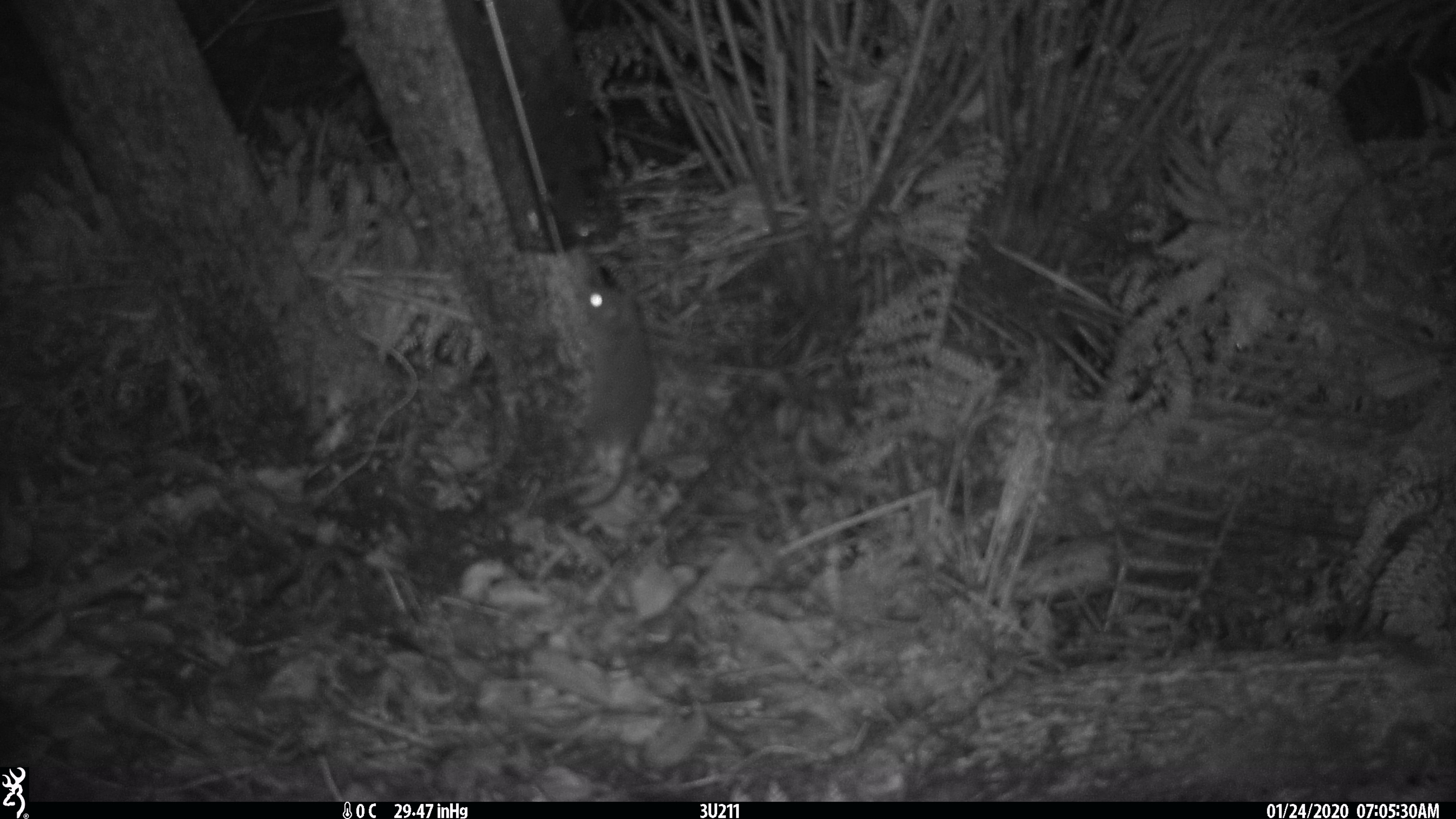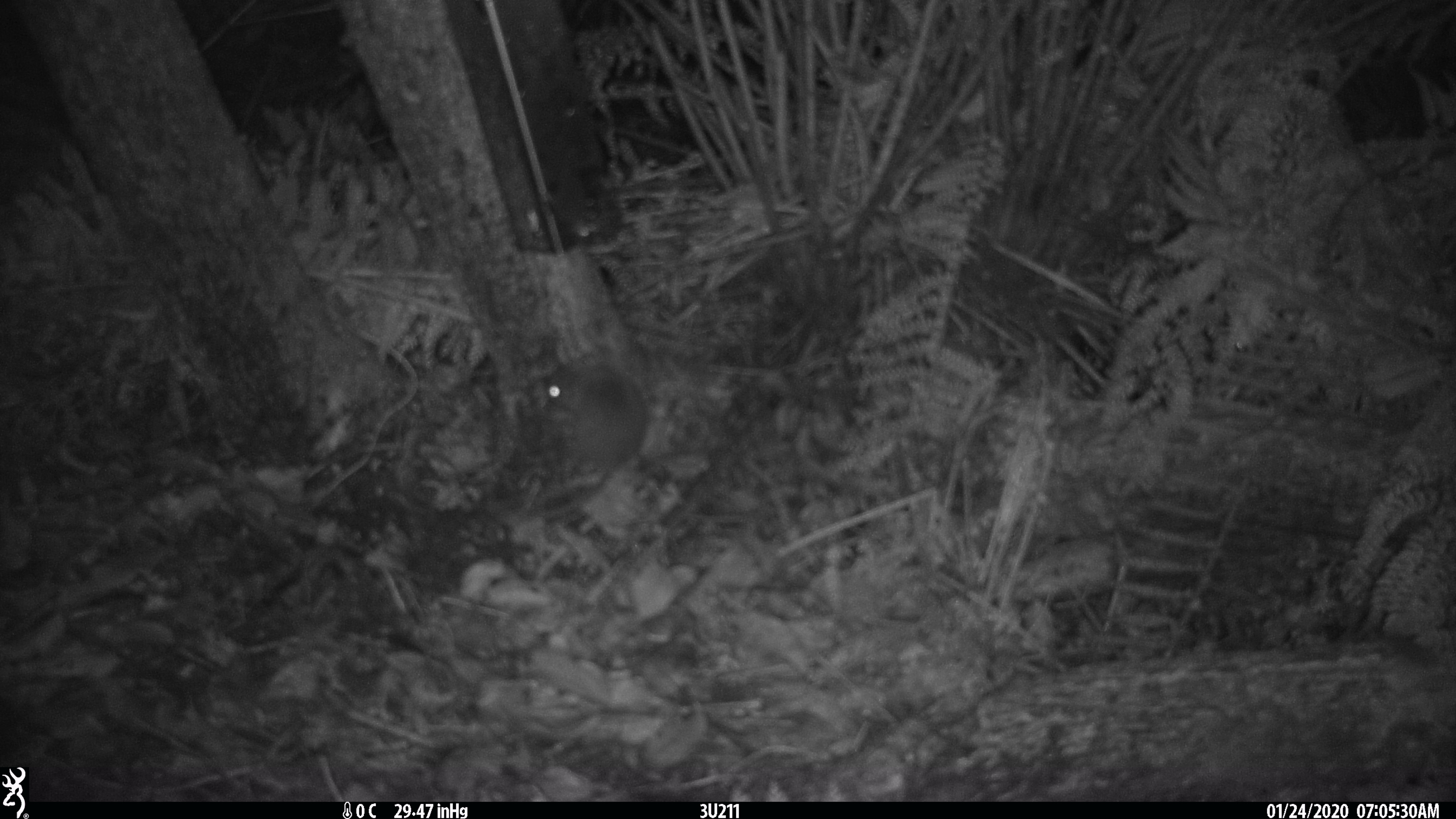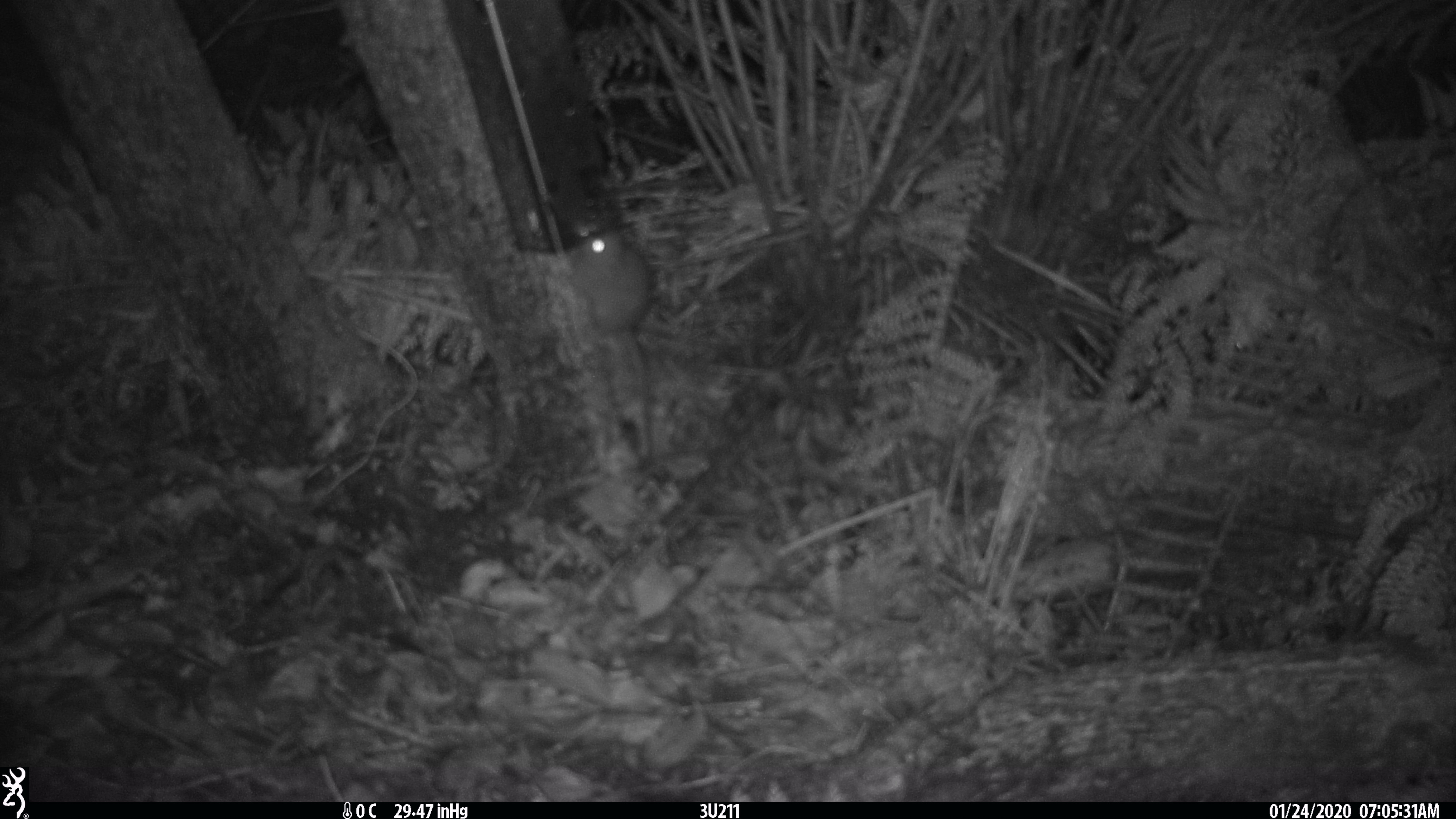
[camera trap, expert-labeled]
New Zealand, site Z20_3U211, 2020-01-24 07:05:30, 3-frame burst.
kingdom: Animalia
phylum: Chordata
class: Mammalia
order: Rodentia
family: Muridae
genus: Rattus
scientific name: Rattus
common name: rat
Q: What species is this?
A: Rat (Rattus).